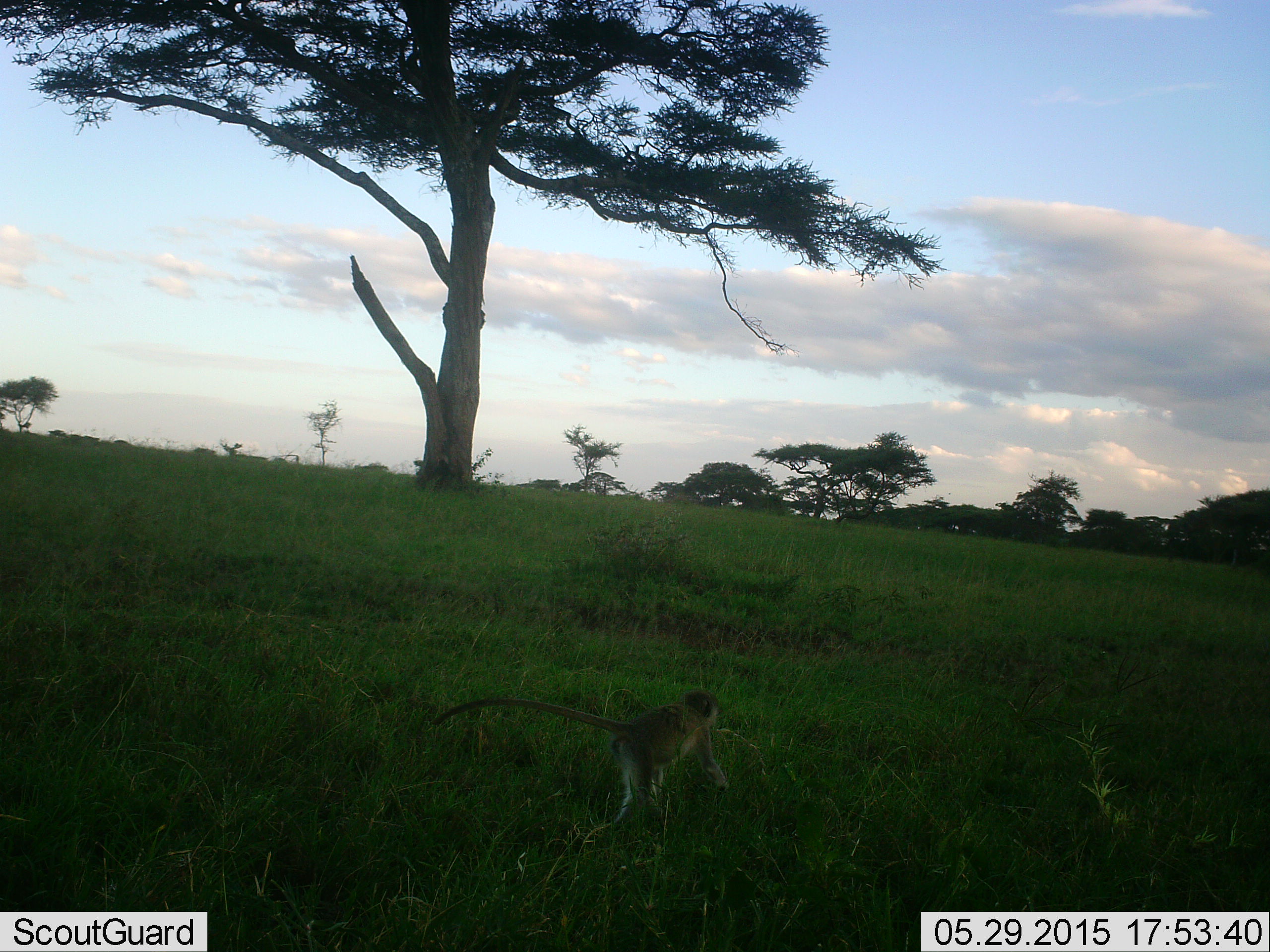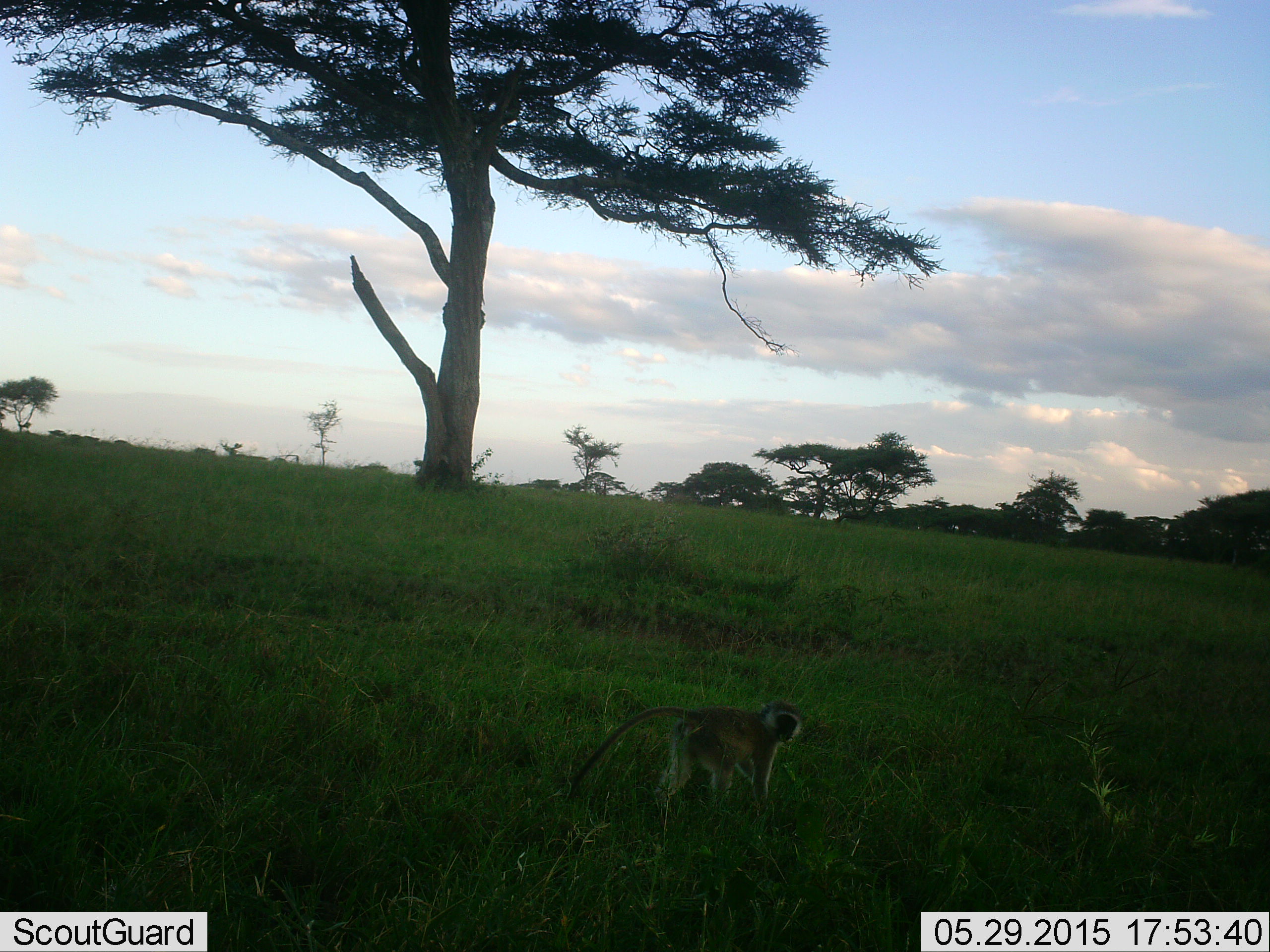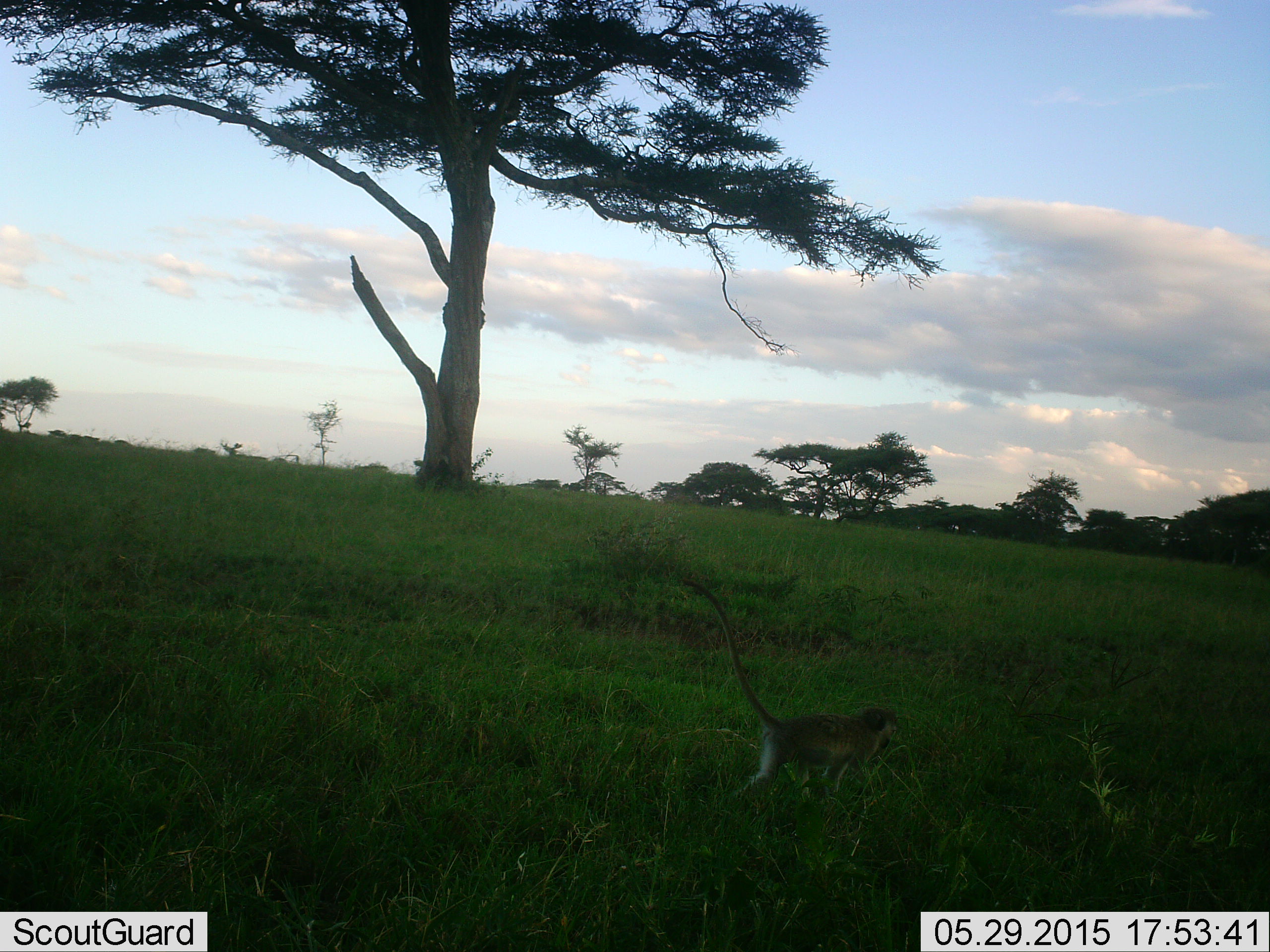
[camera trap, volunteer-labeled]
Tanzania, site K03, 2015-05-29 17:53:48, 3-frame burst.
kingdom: Animalia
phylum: Chordata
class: Mammalia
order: Primates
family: Cercopithecidae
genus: Chlorocebus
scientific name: Chlorocebus pygerythrus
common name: vervet monkey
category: monkeyvervet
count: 1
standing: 10%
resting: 0%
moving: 90%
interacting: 0%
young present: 0%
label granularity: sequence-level